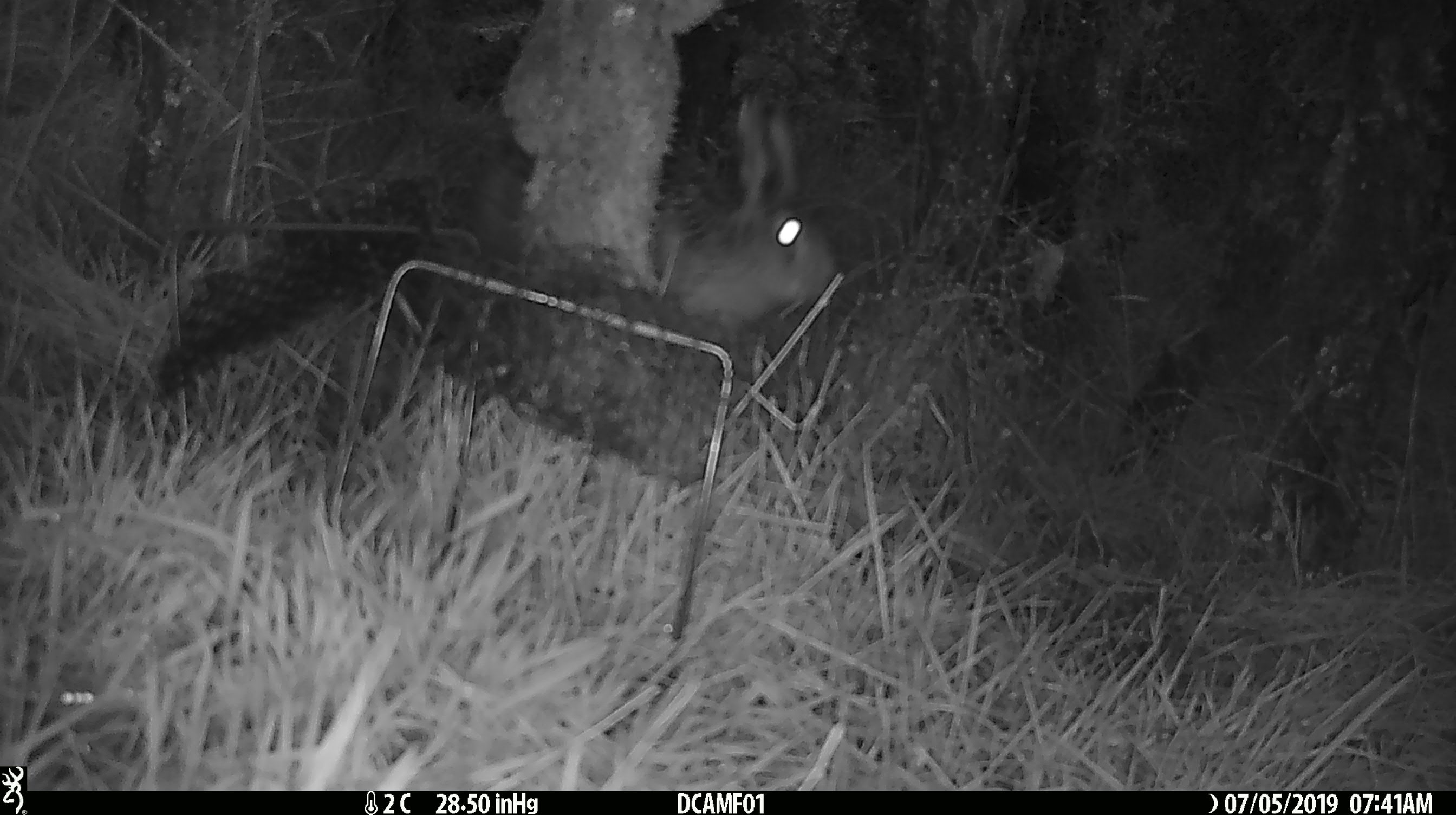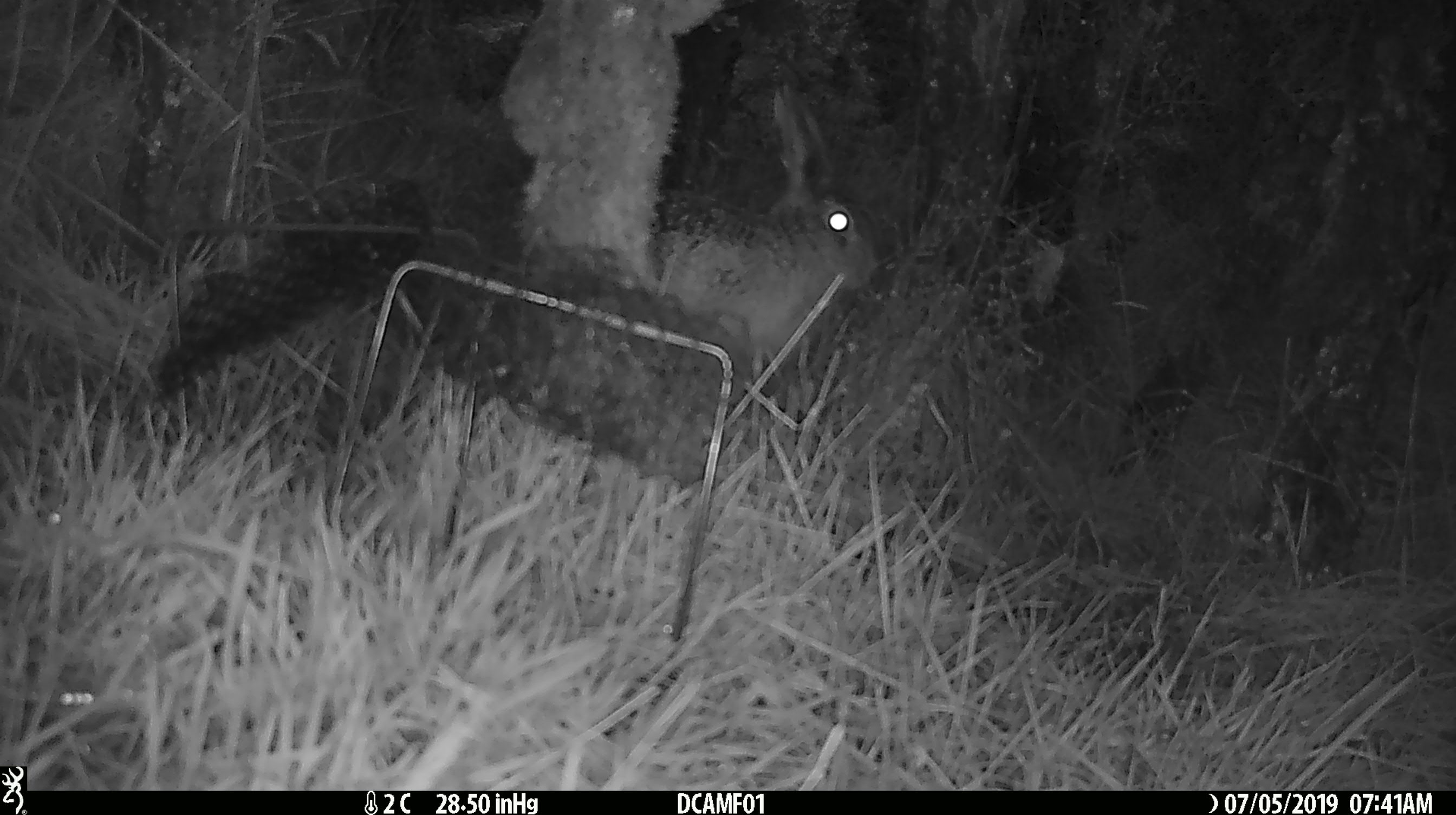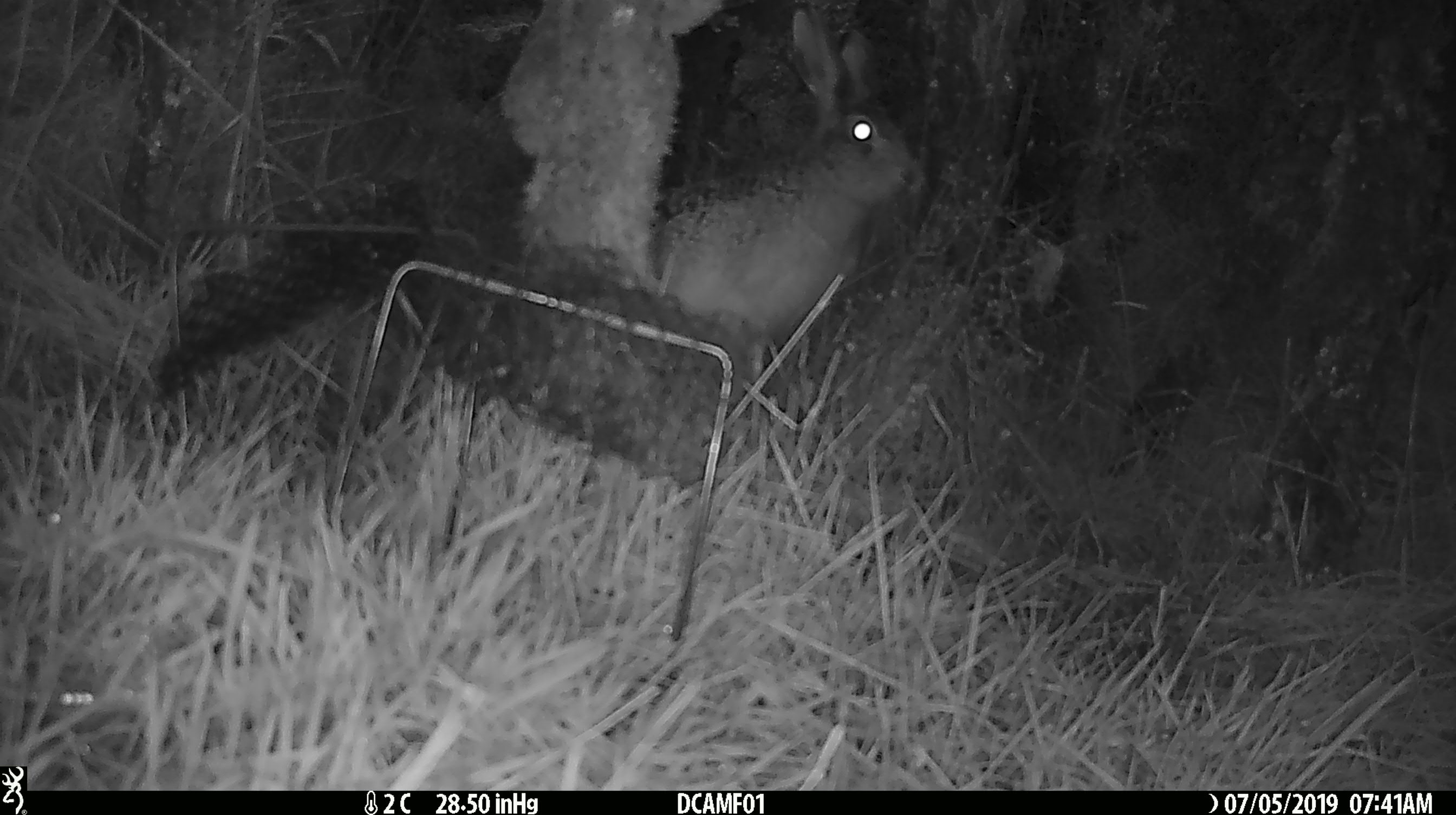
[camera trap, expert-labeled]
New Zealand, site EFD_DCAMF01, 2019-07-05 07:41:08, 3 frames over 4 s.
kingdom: Animalia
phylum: Chordata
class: Mammalia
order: Lagomorpha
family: Leporidae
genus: Lepus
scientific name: Lepus europaeus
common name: brown hare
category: hare